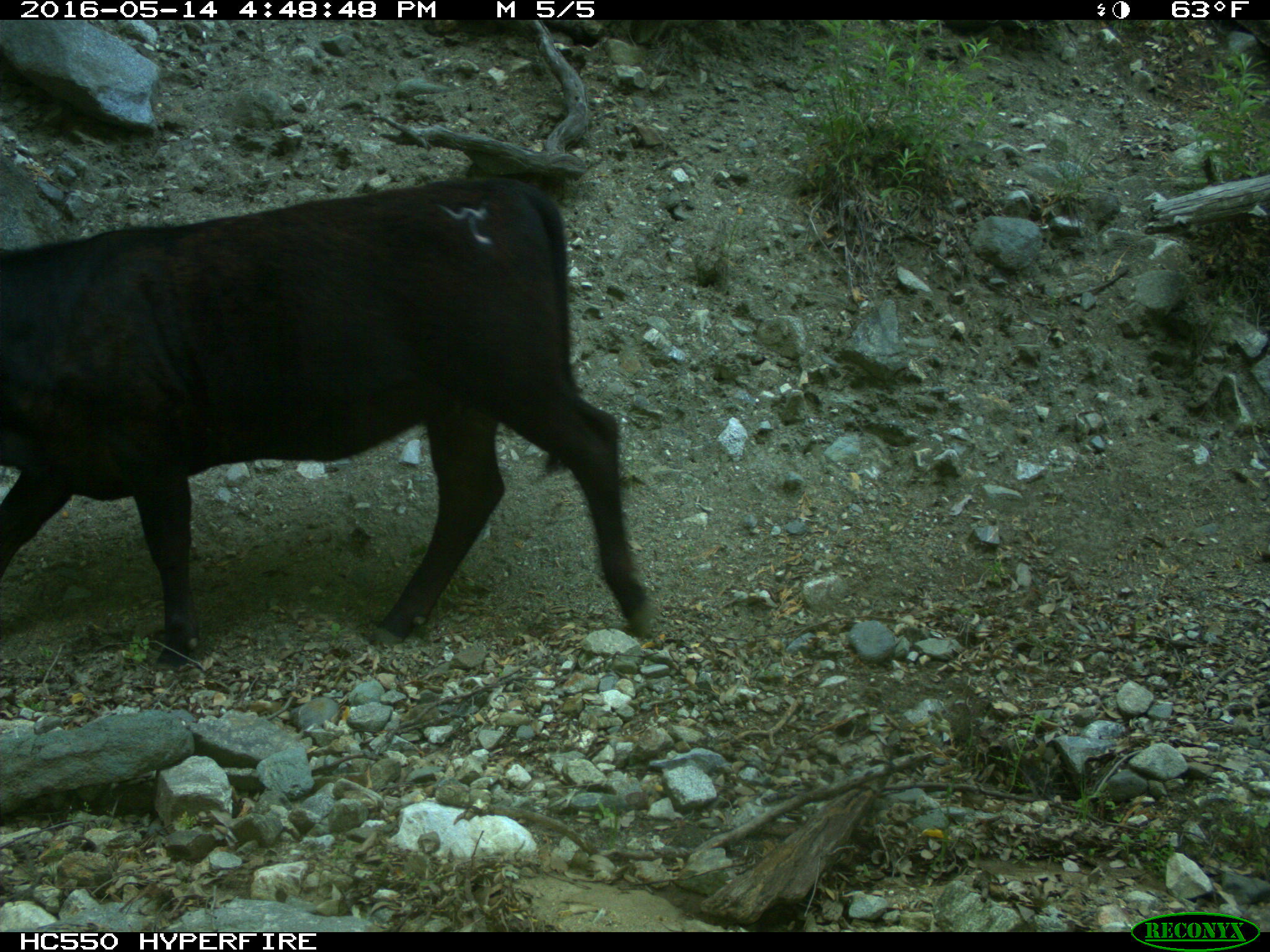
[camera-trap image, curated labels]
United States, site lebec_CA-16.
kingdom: Animalia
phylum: Chordata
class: Mammalia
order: Artiodactyla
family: Bovidae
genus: Bos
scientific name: Bos taurus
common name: domestic cow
Bos taurus (domestic cow).